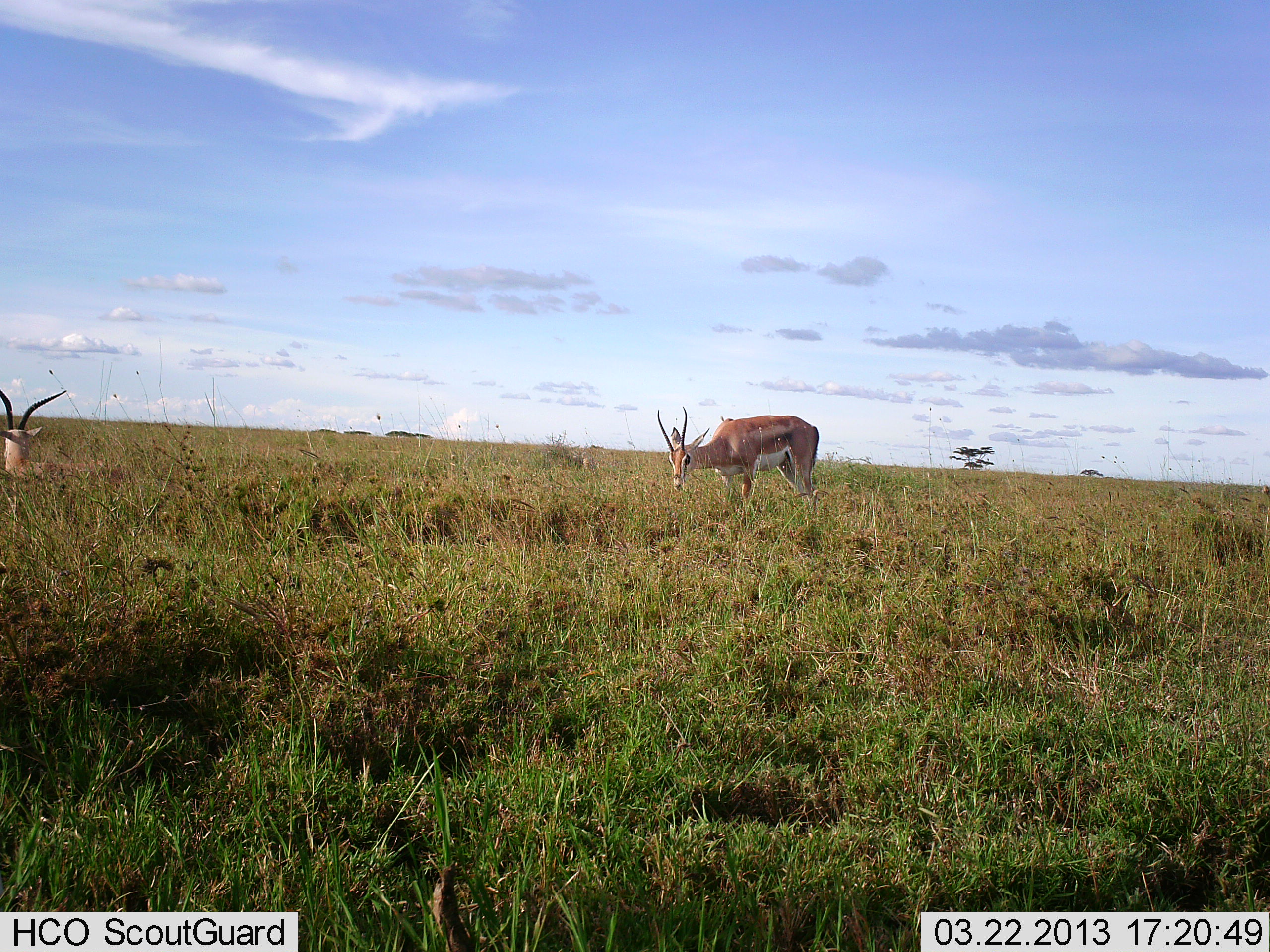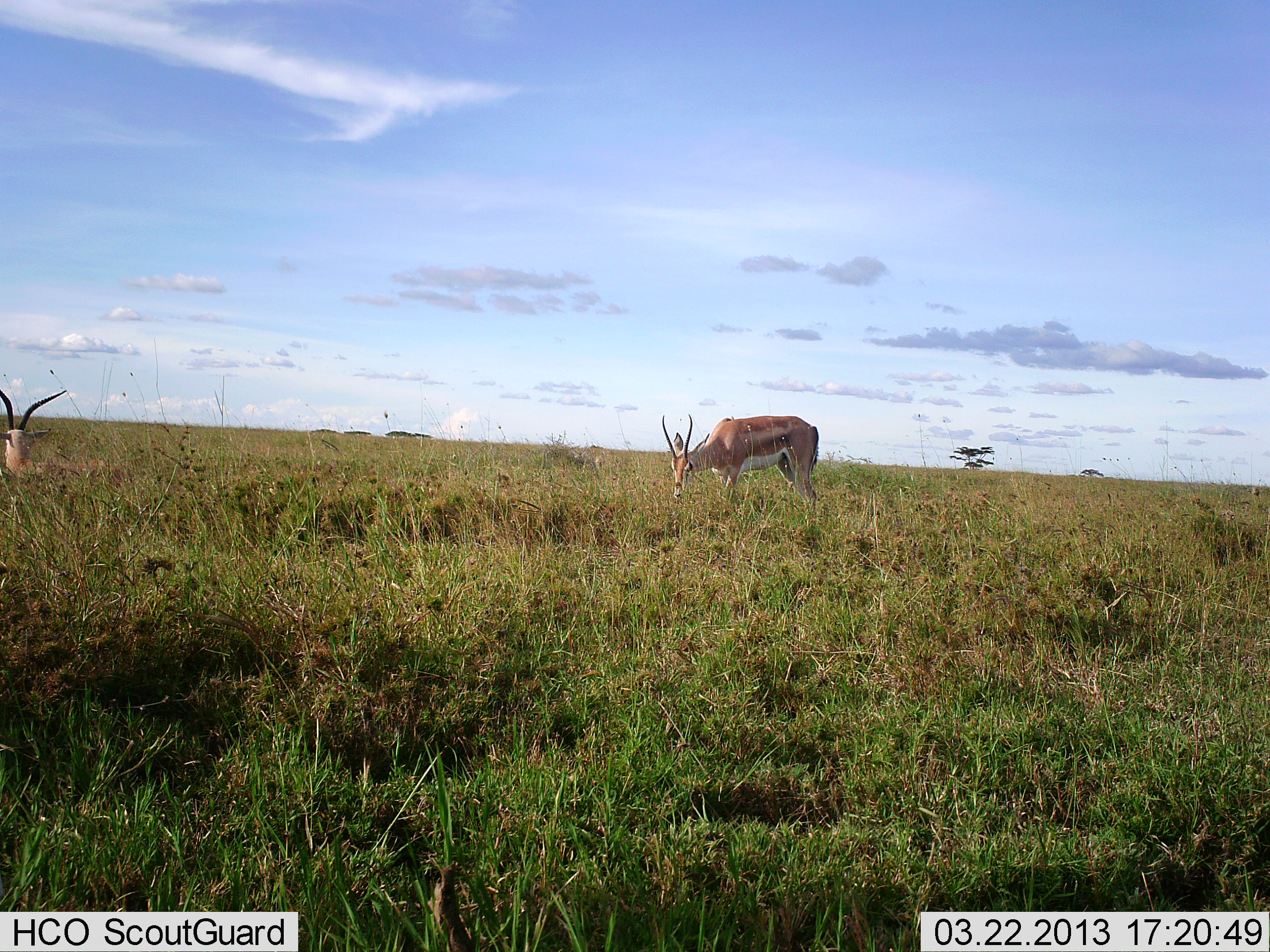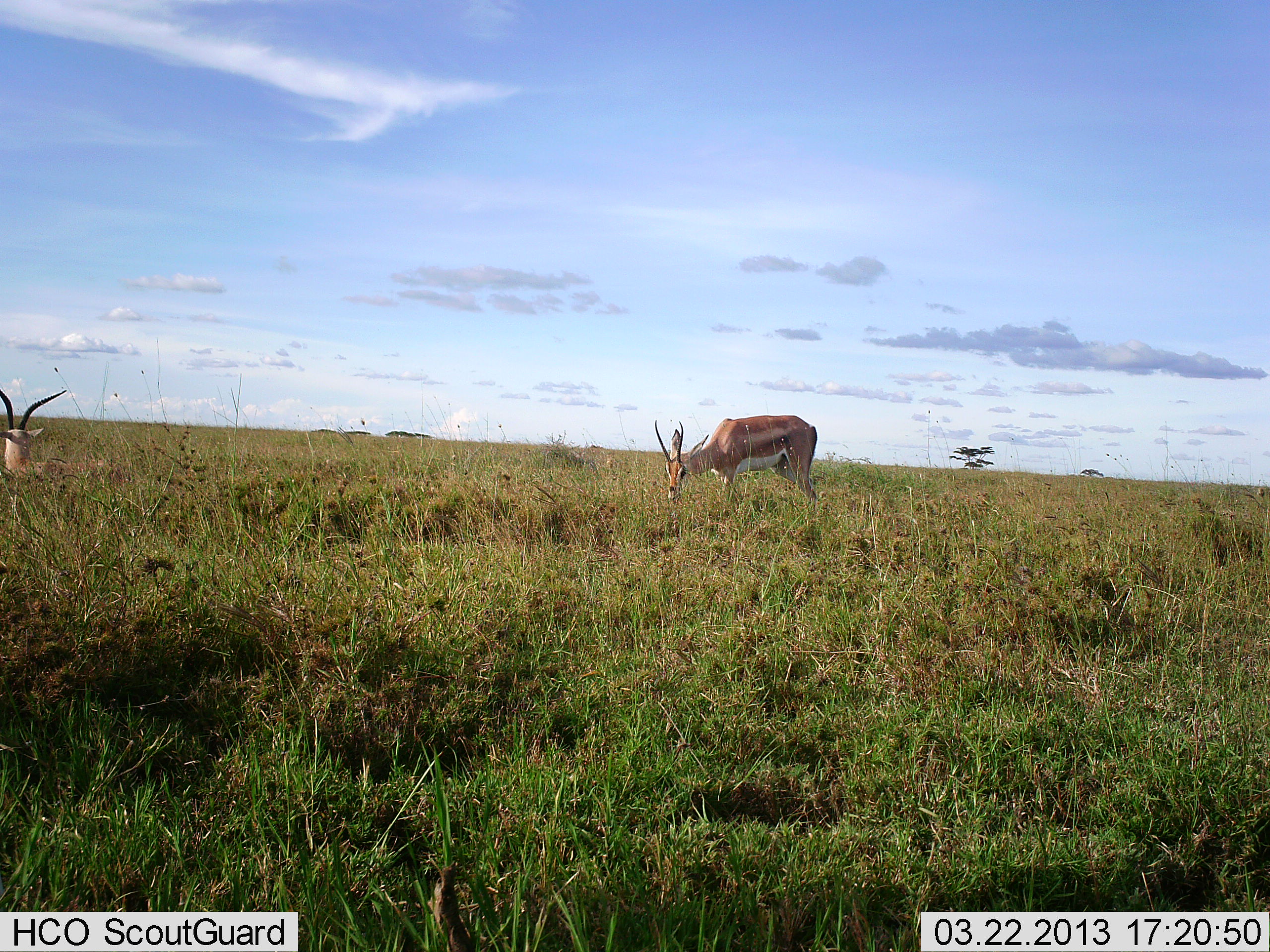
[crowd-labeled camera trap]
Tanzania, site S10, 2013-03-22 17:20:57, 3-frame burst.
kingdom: Animalia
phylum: Chordata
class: Mammalia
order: Artiodactyla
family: Bovidae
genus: Nanger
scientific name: Nanger granti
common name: grant's gazelle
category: gazellegrants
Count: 2.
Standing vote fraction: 43%.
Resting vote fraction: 48%.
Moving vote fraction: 0%.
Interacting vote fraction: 5%.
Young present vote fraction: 0%.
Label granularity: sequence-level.